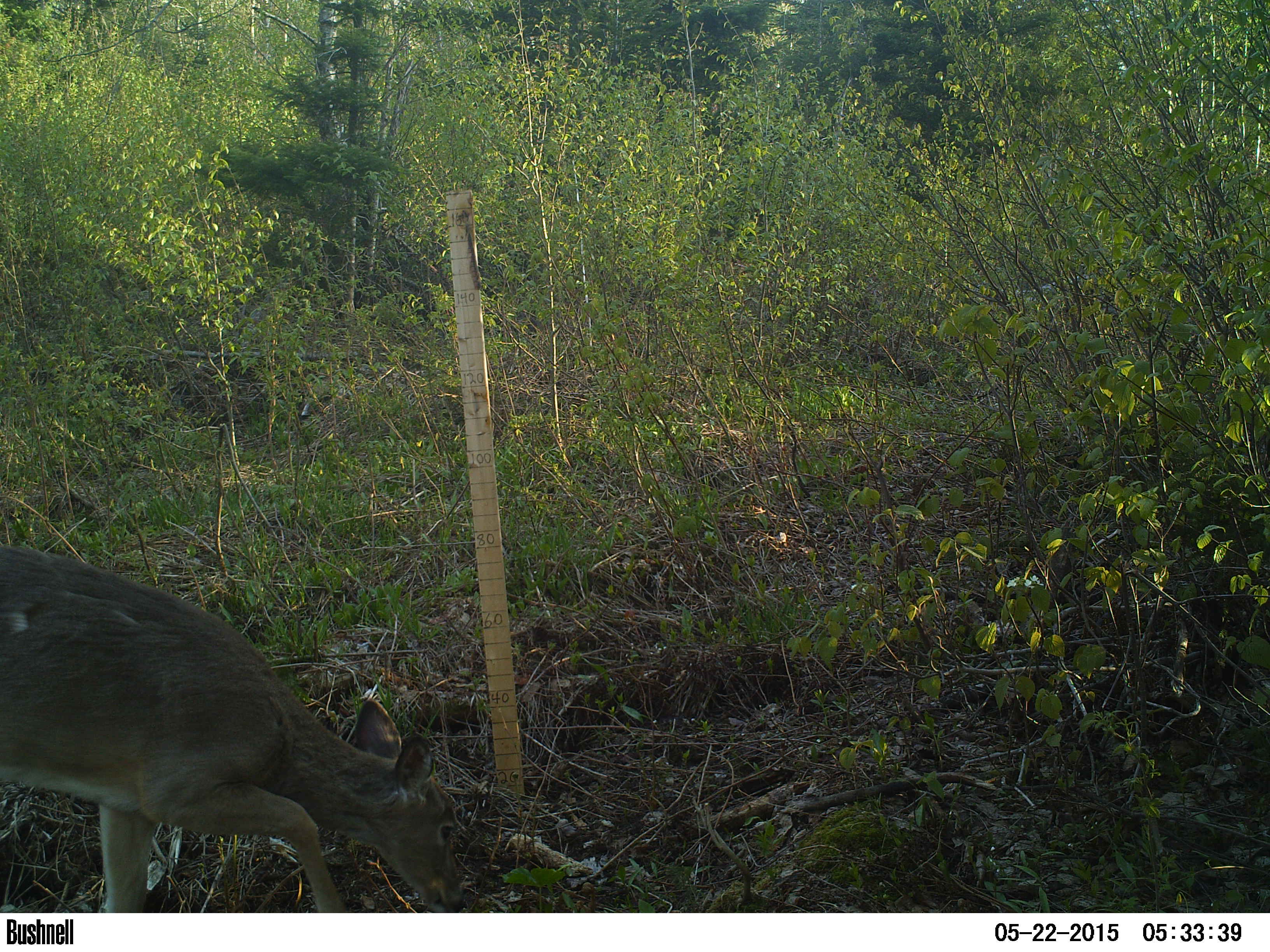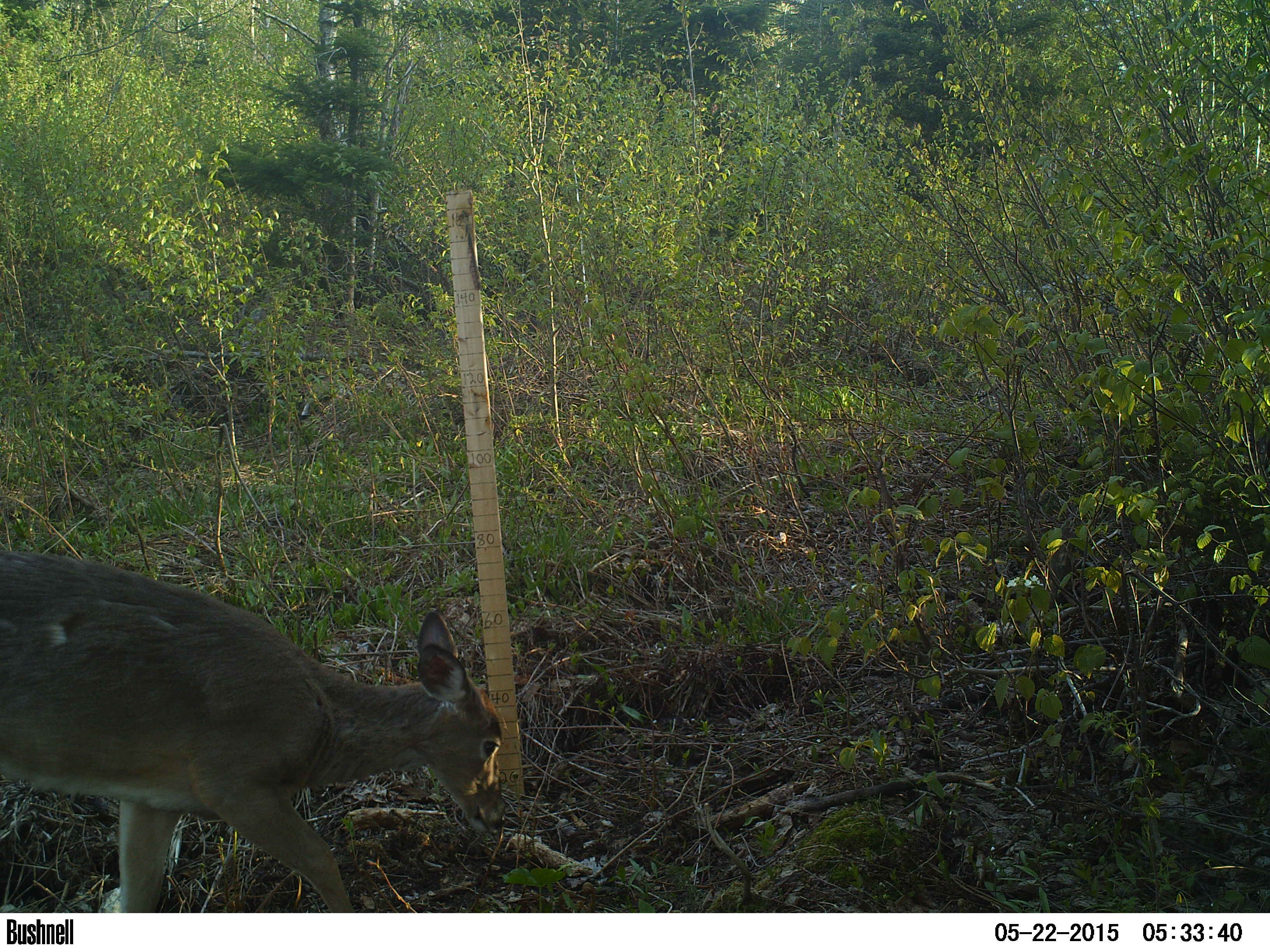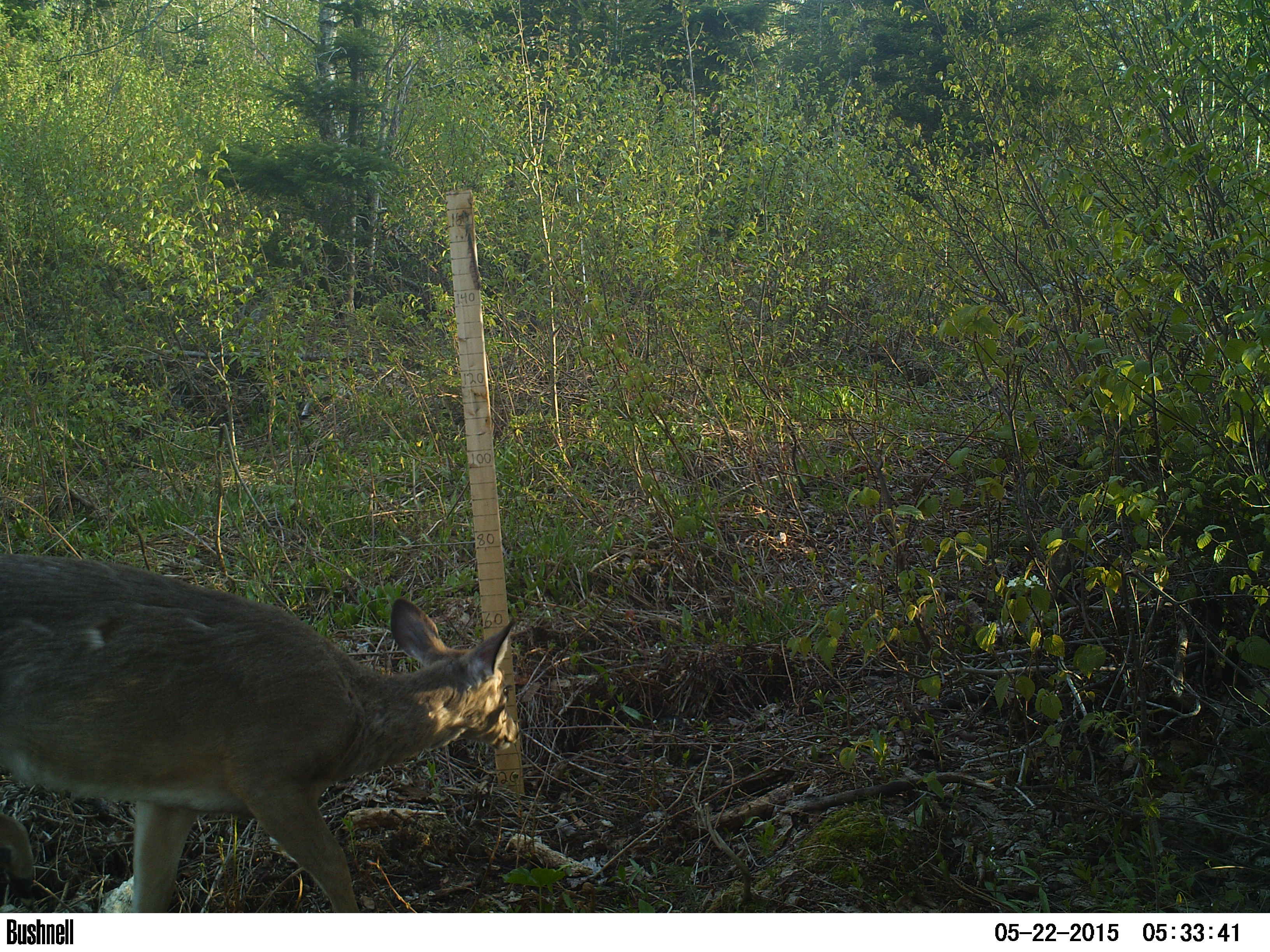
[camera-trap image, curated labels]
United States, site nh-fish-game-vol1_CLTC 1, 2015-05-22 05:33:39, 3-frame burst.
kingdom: Animalia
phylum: Chordata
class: Mammalia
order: Artiodactyla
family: Cervidae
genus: Odocoileus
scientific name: Odocoileus virginianus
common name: white-tailed deer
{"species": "white-tailed deer (Odocoileus virginianus)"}